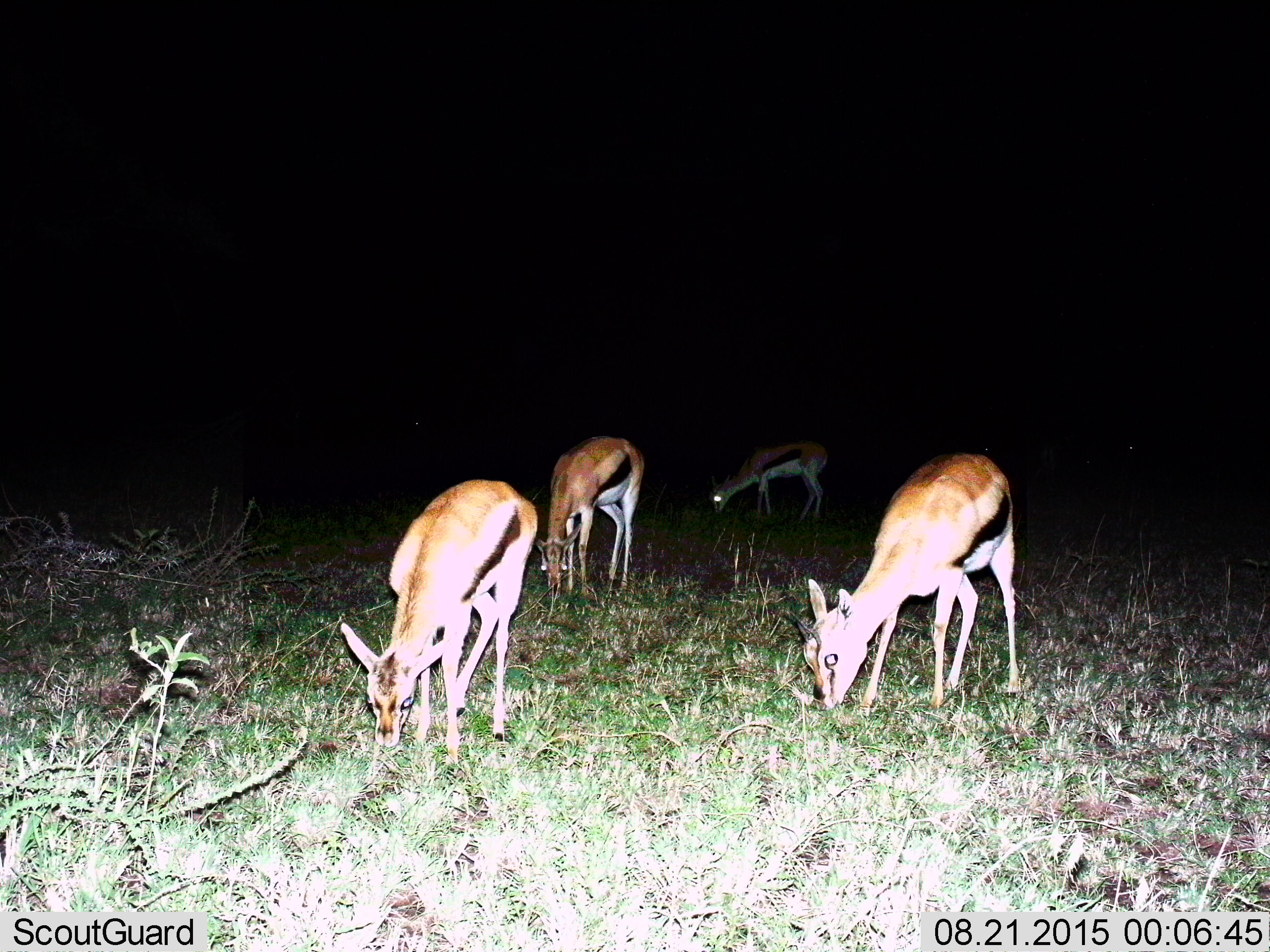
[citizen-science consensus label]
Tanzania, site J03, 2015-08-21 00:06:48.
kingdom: Animalia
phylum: Chordata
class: Mammalia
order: Artiodactyla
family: Bovidae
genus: Eudorcas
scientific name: Eudorcas thomsonii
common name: thomson's gazelle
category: gazellethomsons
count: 4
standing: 11%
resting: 0%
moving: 0%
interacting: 0%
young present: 0%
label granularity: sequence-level